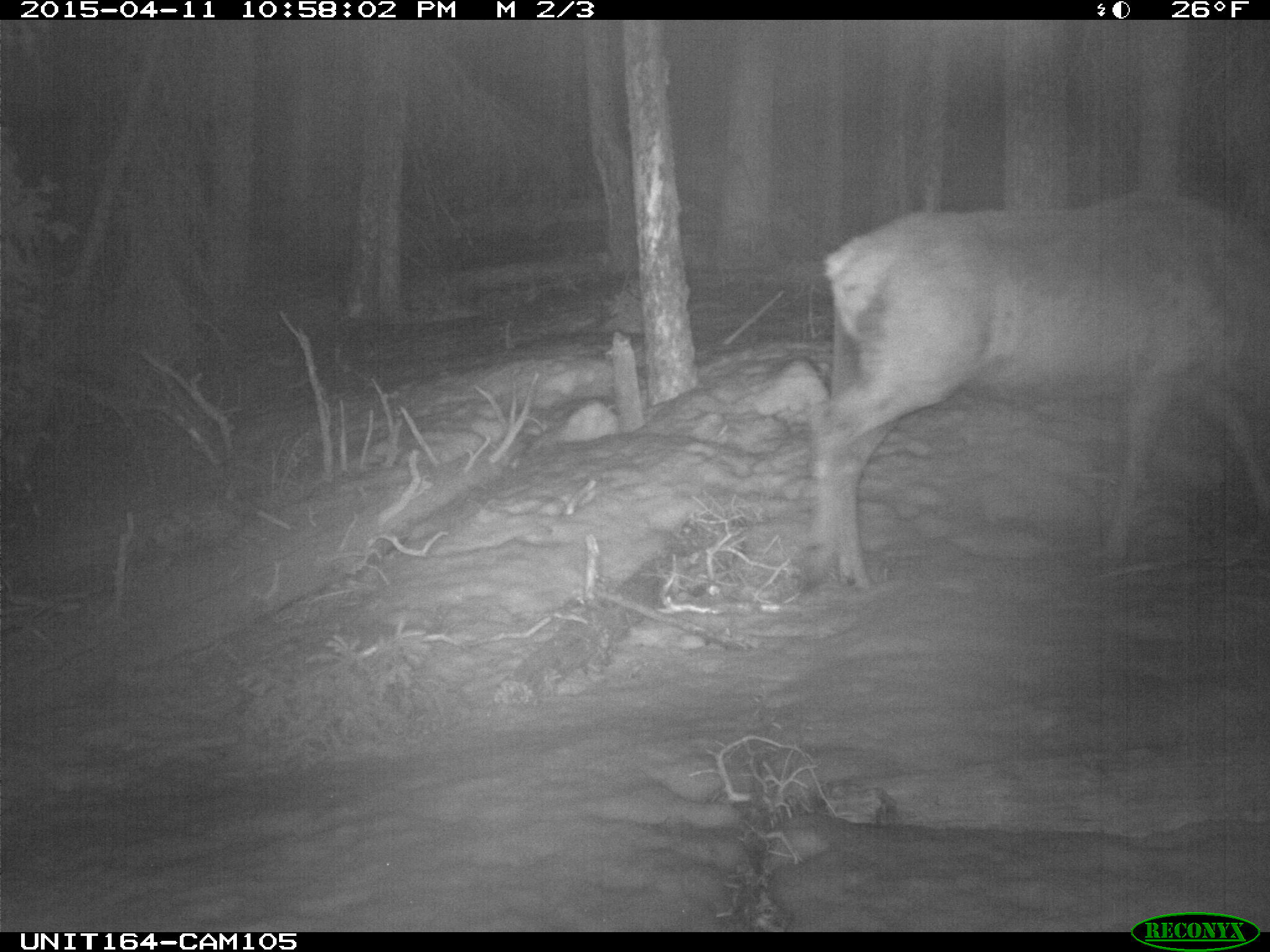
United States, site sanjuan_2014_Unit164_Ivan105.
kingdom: Animalia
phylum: Chordata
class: Mammalia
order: Artiodactyla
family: Cervidae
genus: Cervus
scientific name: Cervus elaphus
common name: red deer